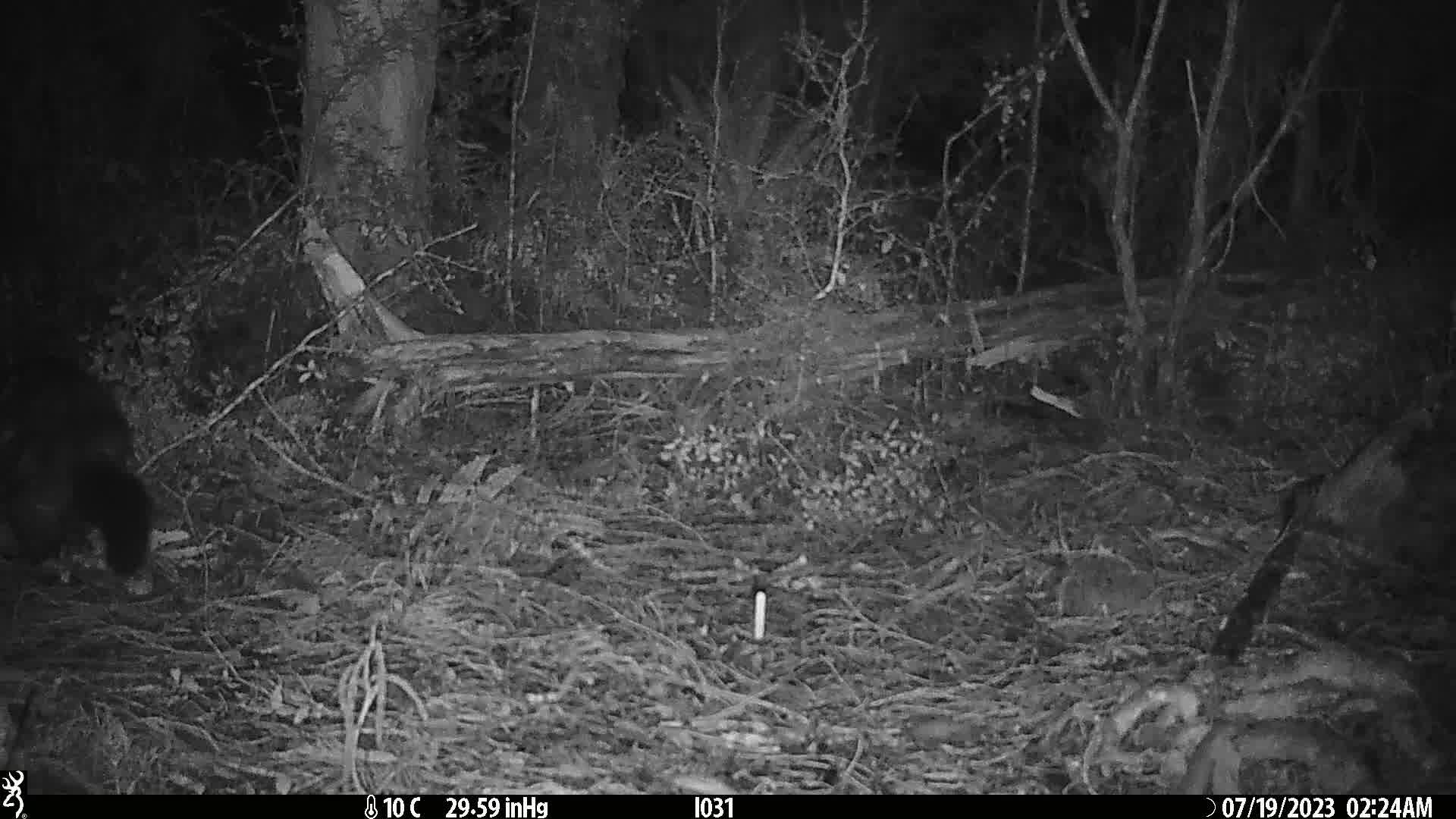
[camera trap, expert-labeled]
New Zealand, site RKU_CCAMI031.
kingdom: Animalia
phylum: Chordata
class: Mammalia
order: Diprotodontia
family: Phalangeridae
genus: Trichosurus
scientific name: Trichosurus vulpecula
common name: common brushtail possum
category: possum